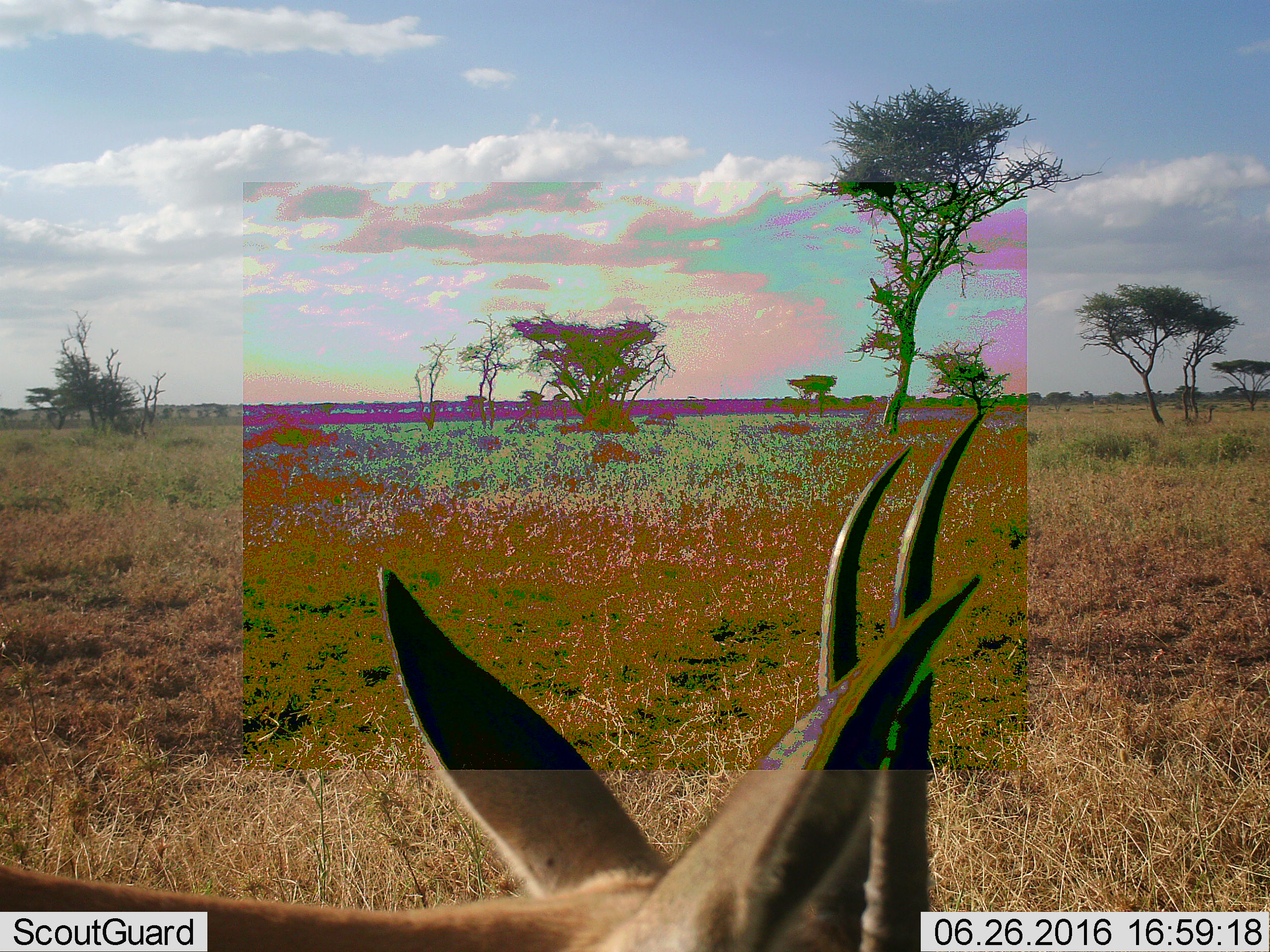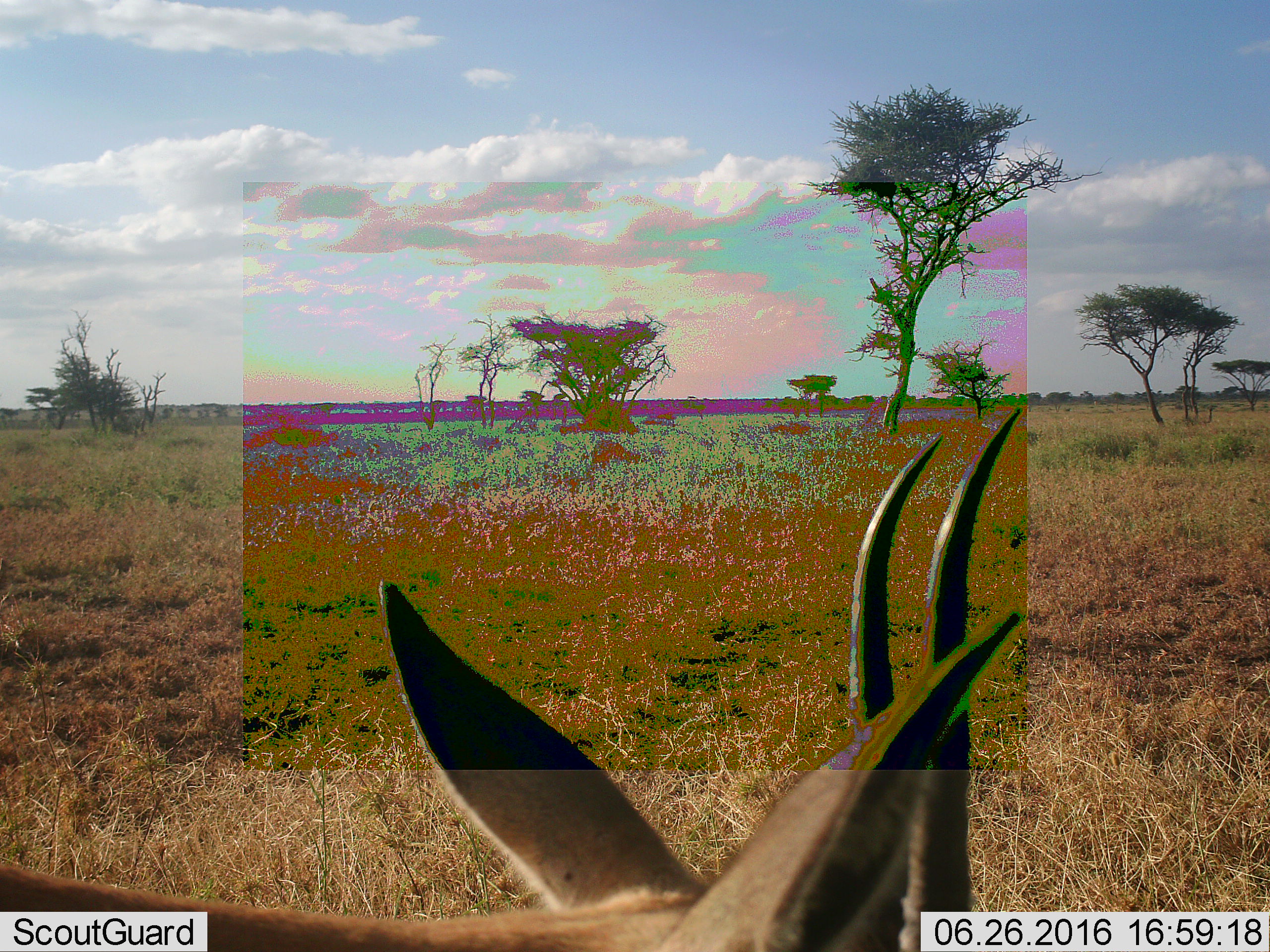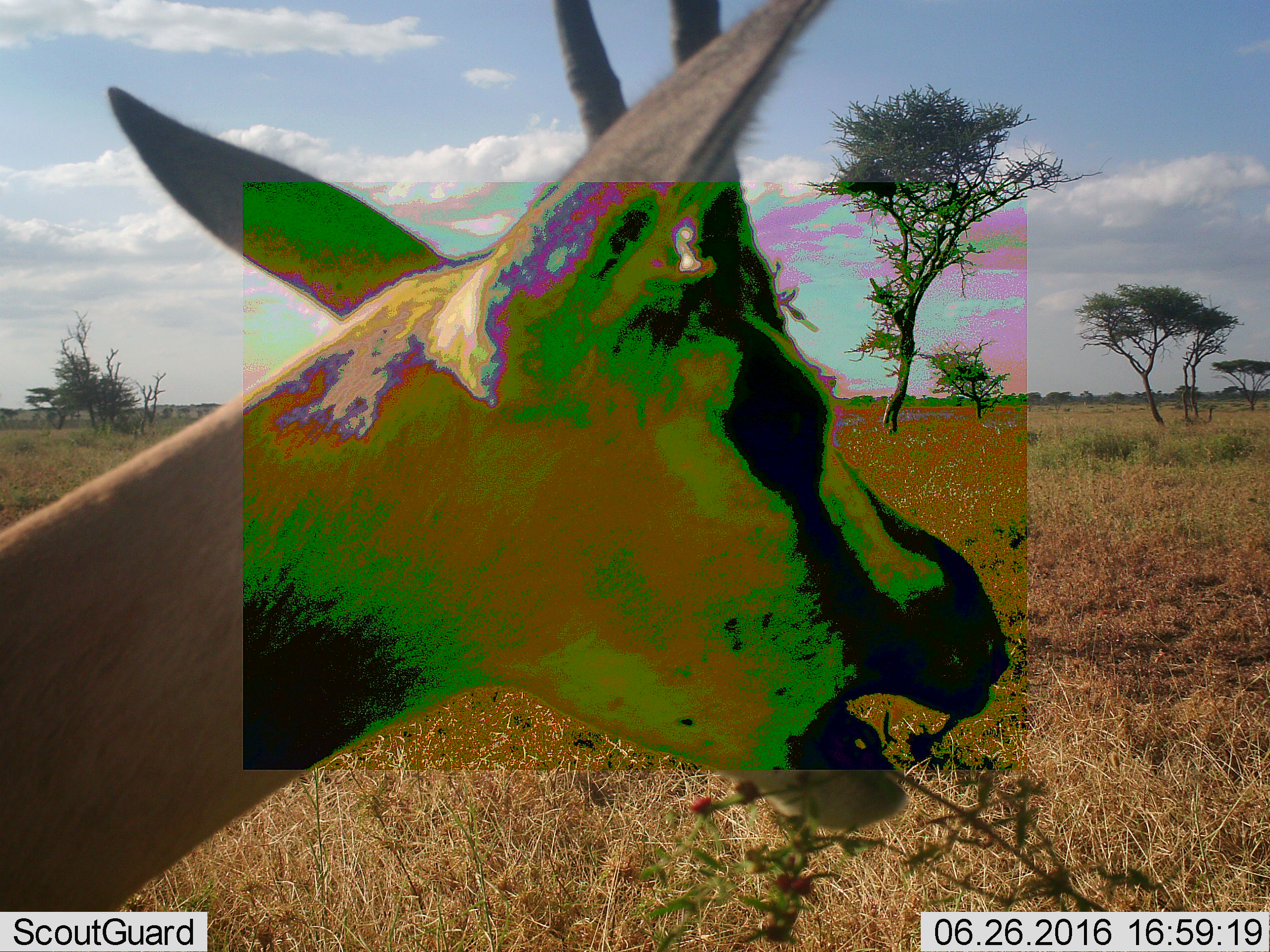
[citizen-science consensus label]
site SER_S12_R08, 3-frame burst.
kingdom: Animalia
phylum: Chordata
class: Mammalia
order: Artiodactyla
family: Bovidae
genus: Nanger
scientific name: Nanger granti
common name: grant's gazelle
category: gazellegrants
Gazellegrants (grant's gazelle) (Nanger granti), count 1. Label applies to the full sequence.